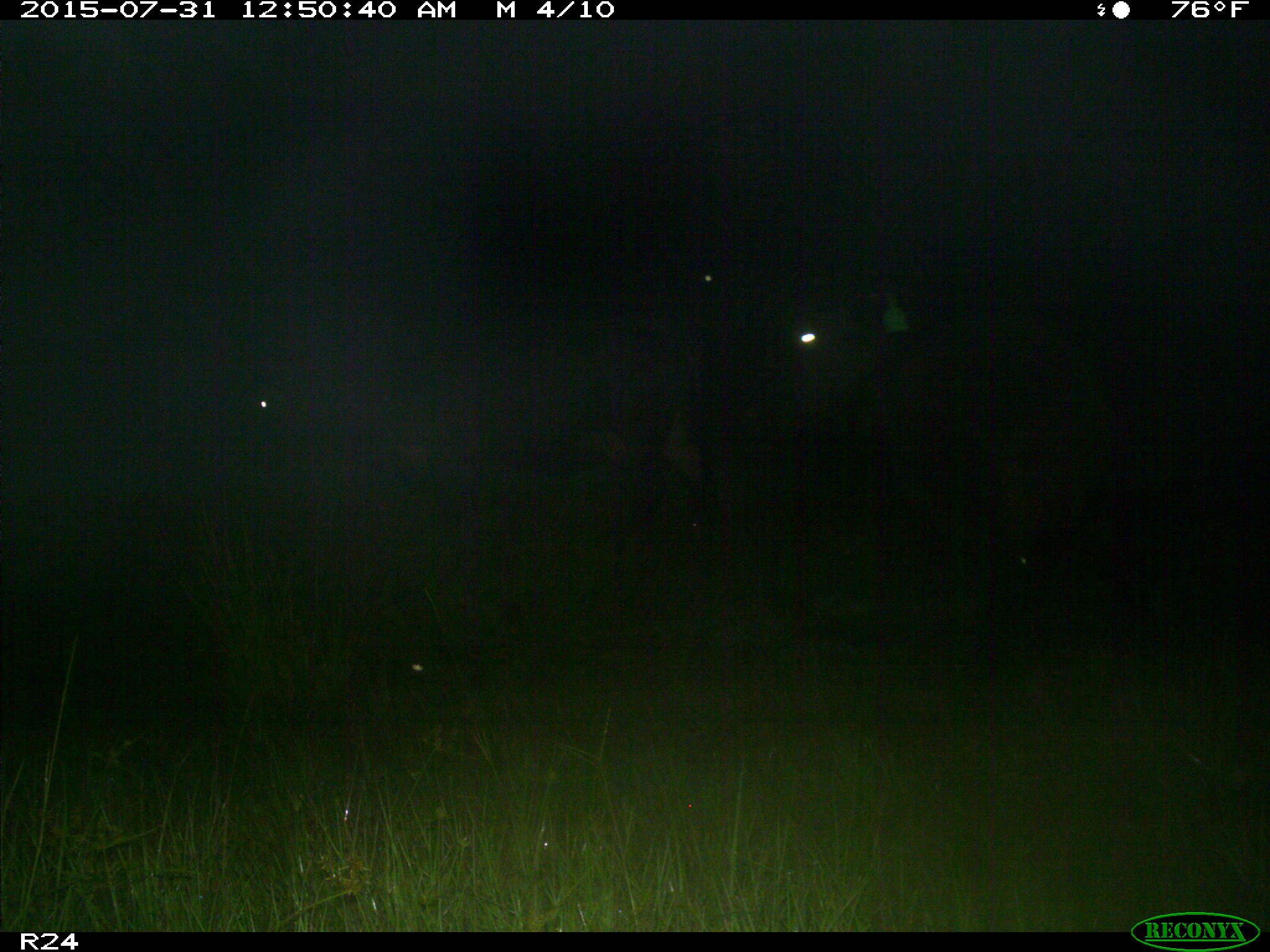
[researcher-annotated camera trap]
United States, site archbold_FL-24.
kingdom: Animalia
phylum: Chordata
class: Mammalia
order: Artiodactyla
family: Bovidae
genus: Bos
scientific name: Bos taurus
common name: domestic cow